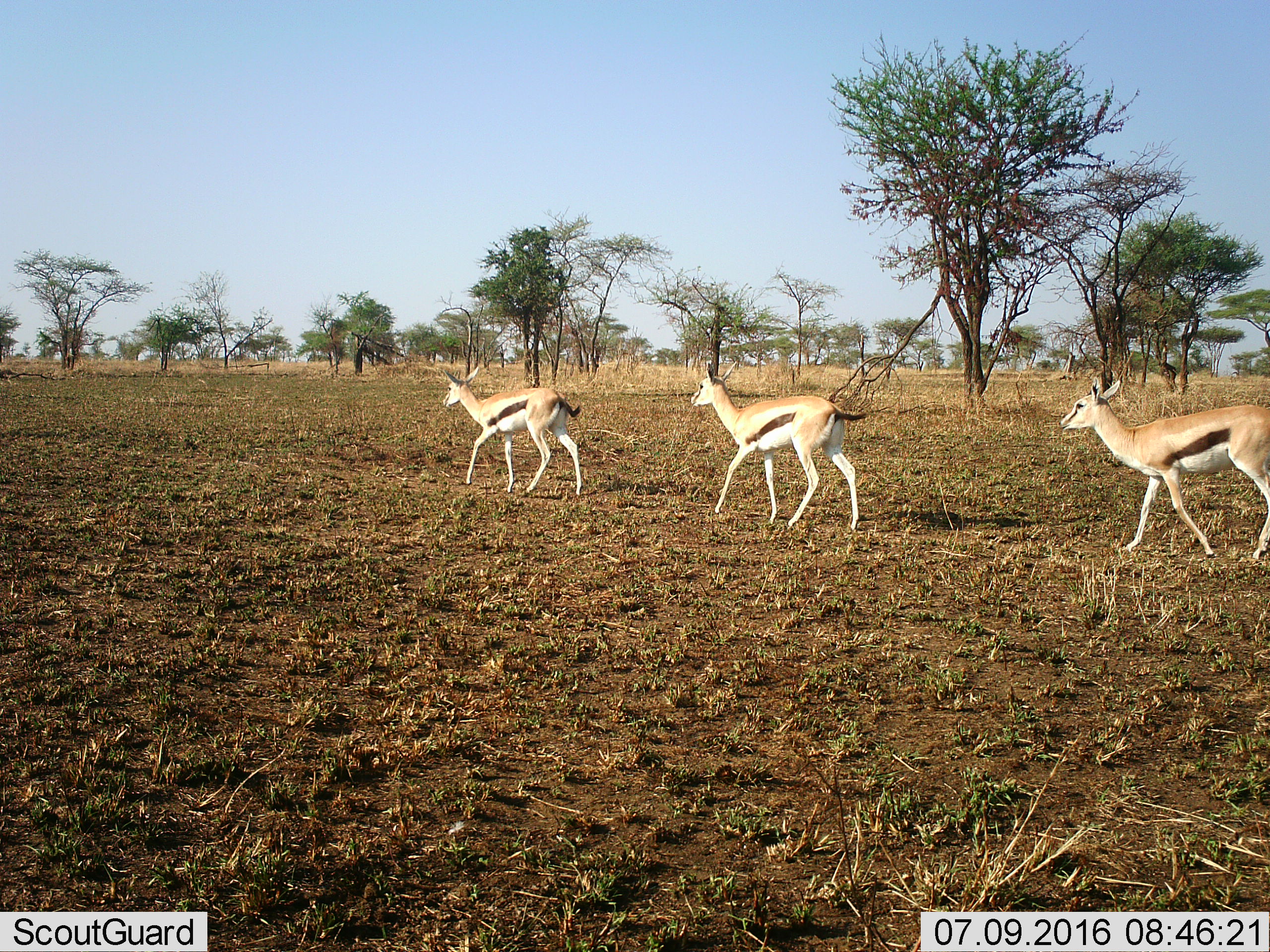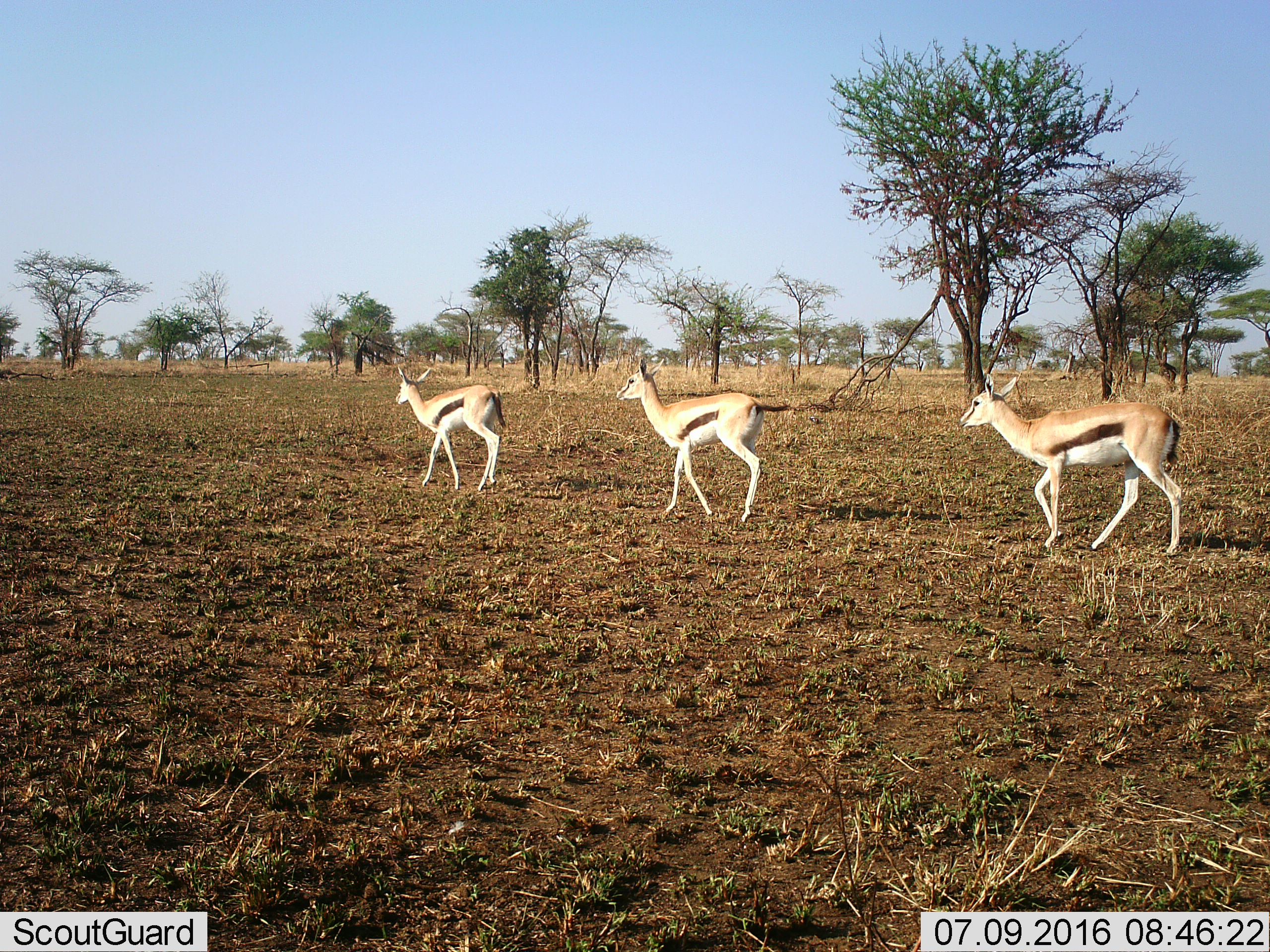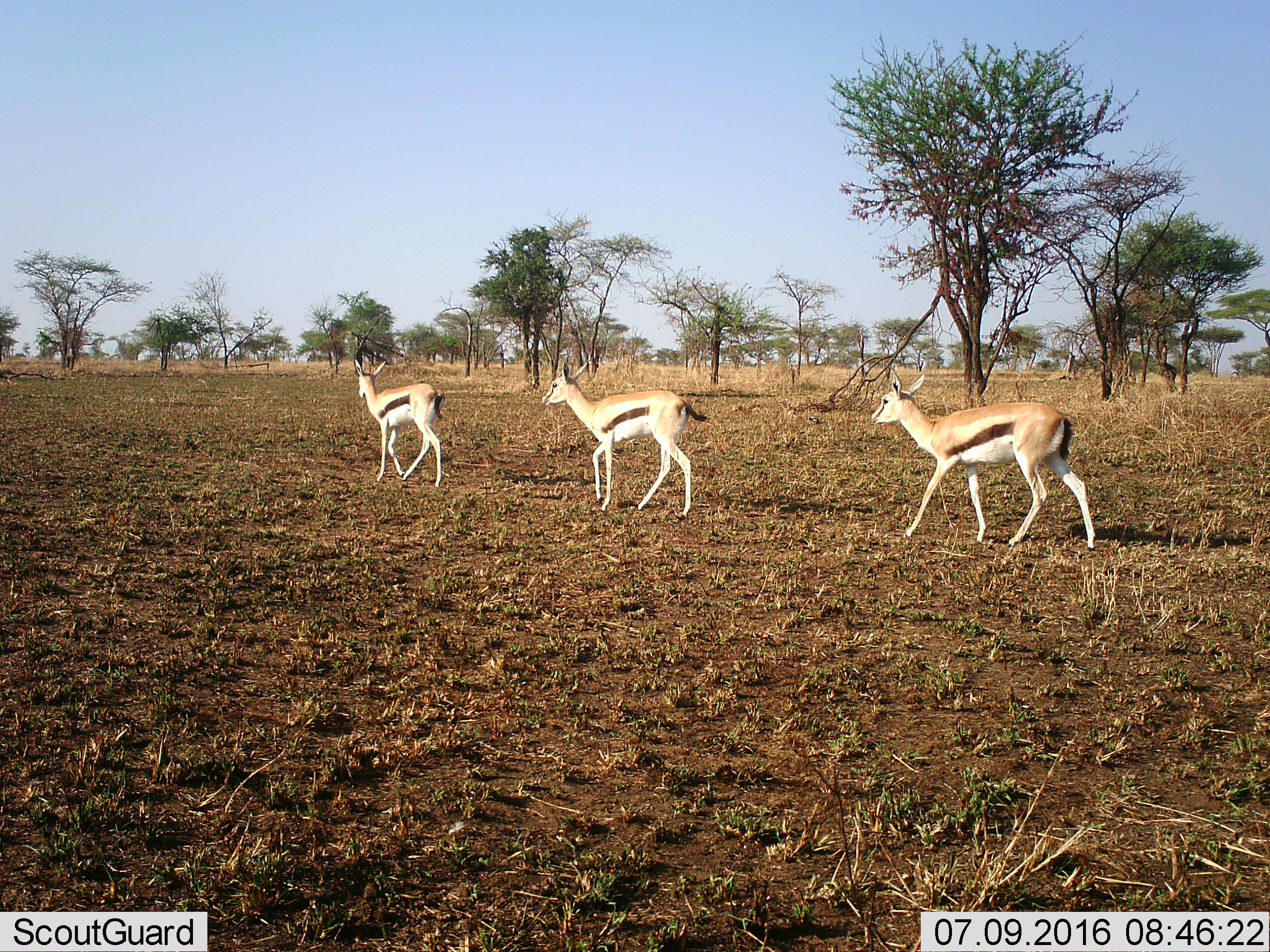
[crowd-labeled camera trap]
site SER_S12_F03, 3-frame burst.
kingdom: Animalia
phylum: Chordata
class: Mammalia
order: Artiodactyla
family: Bovidae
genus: Eudorcas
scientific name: Eudorcas thomsonii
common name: thomson's gazelle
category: gazellethomsons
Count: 3.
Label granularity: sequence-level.